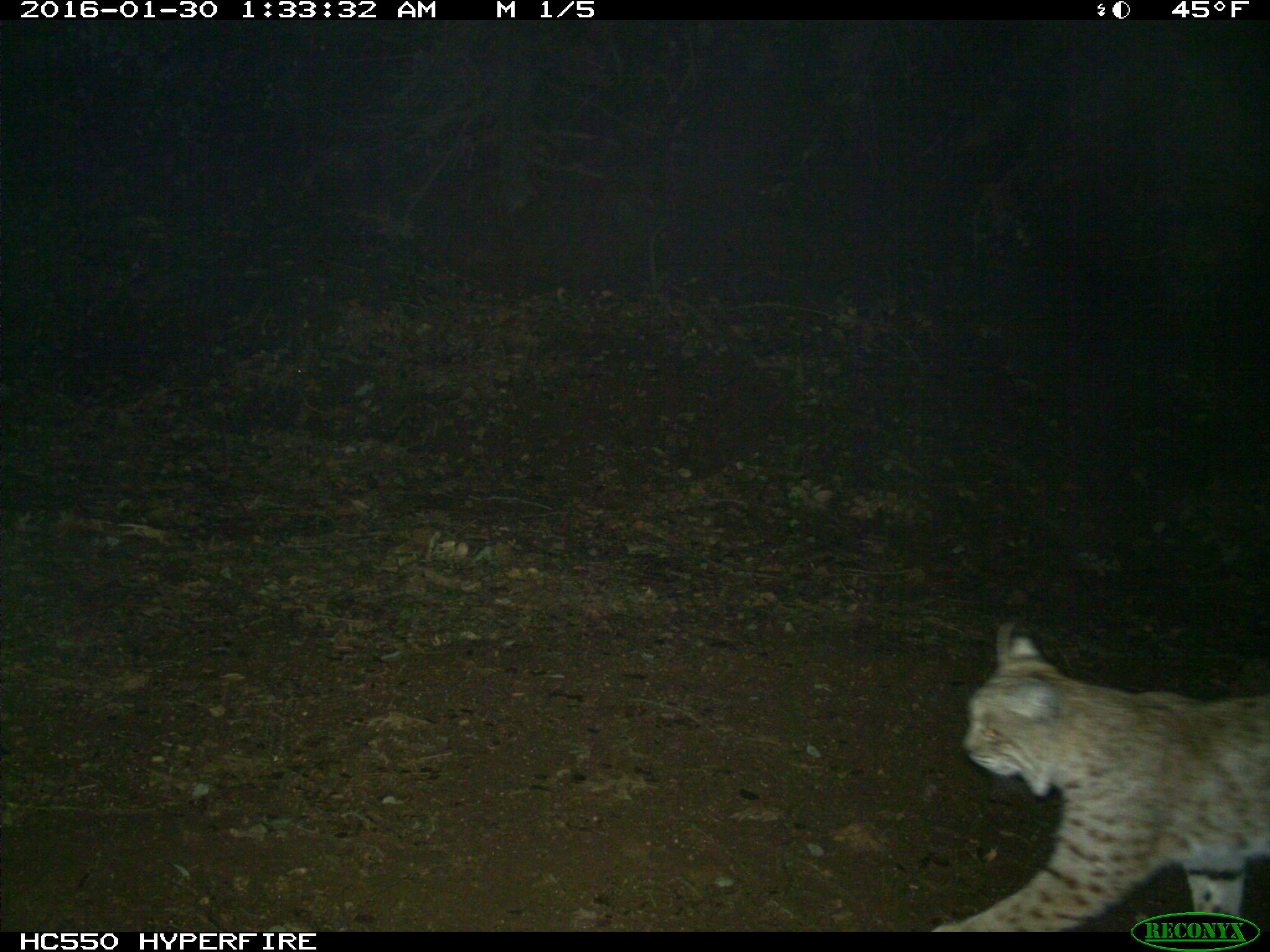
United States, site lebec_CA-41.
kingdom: Animalia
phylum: Chordata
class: Mammalia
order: Carnivora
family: Felidae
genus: Lynx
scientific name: Lynx rufus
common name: bobcat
Lynx rufus (bobcat).